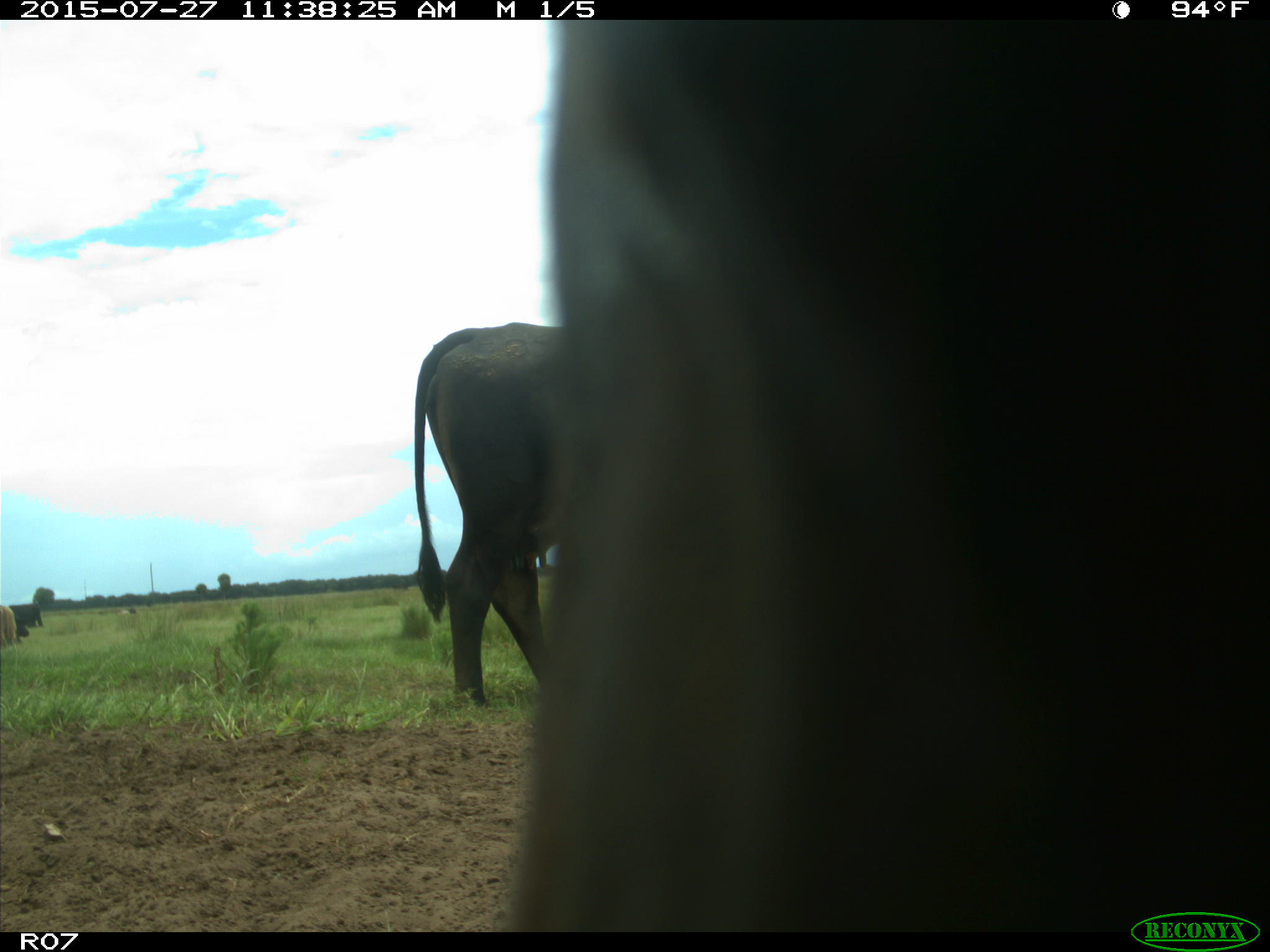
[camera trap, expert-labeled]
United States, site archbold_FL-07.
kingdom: Animalia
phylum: Chordata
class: Mammalia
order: Artiodactyla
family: Bovidae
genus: Bos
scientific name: Bos taurus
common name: domestic cow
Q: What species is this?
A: Bos taurus (domestic cow).